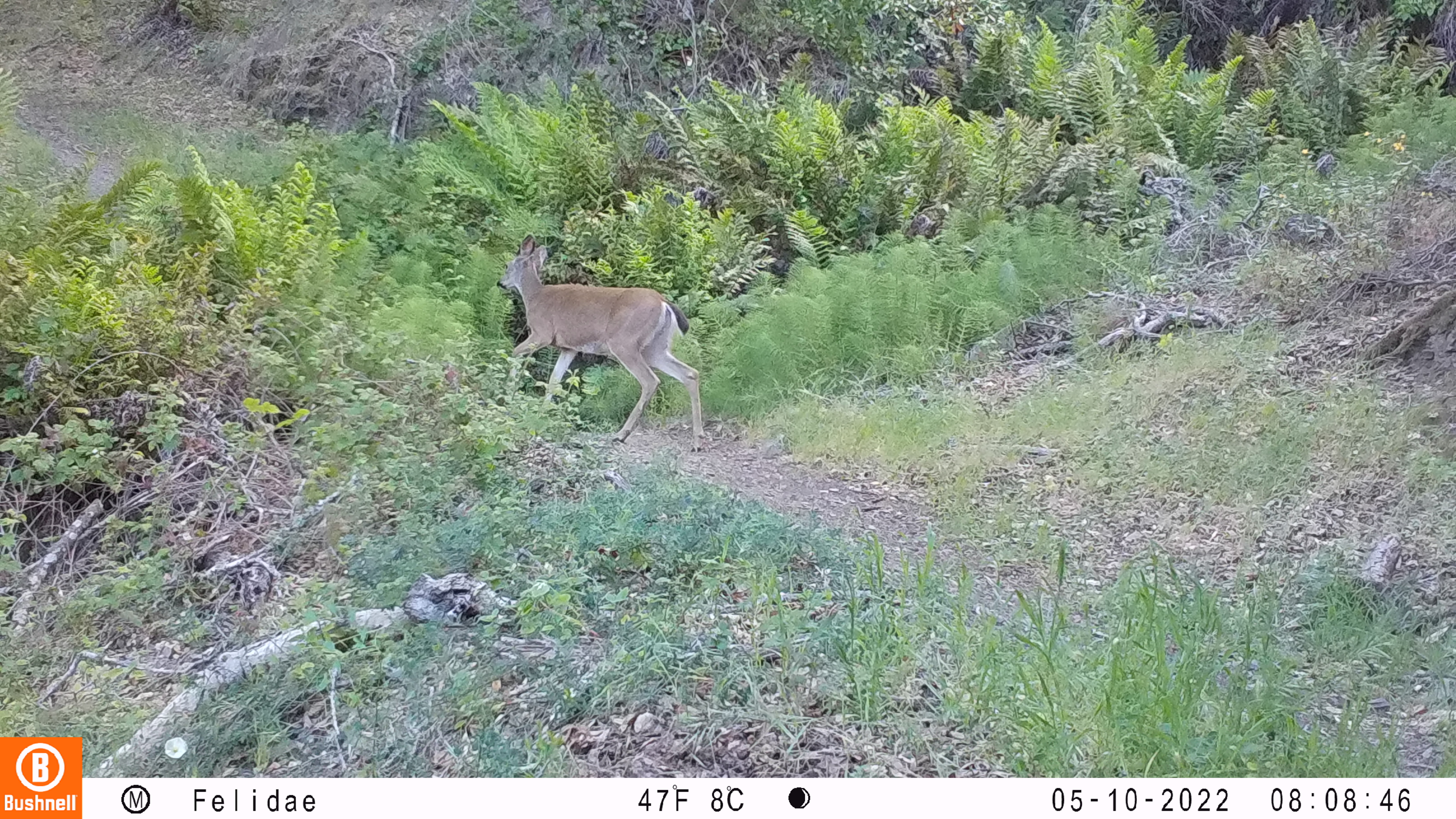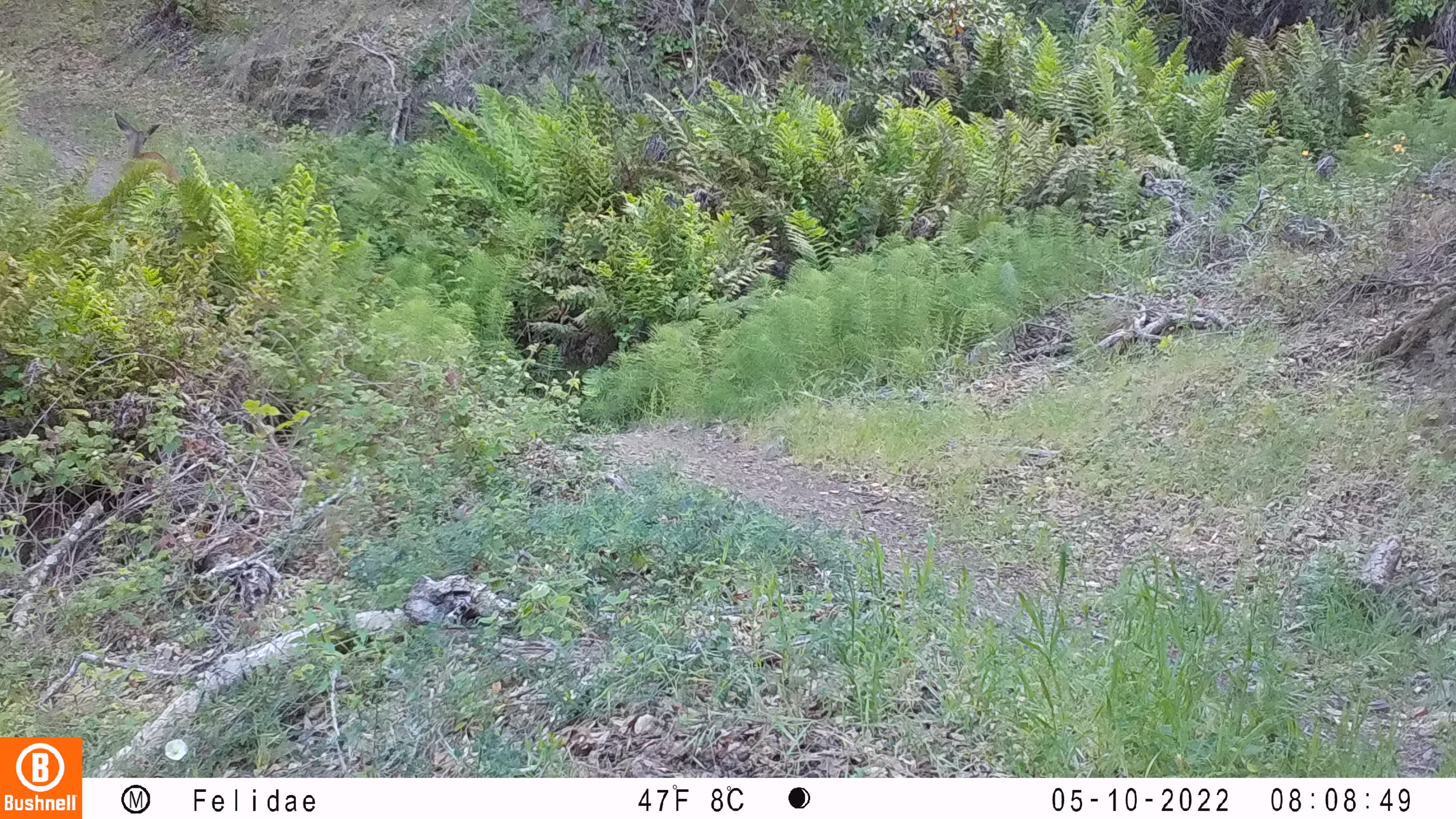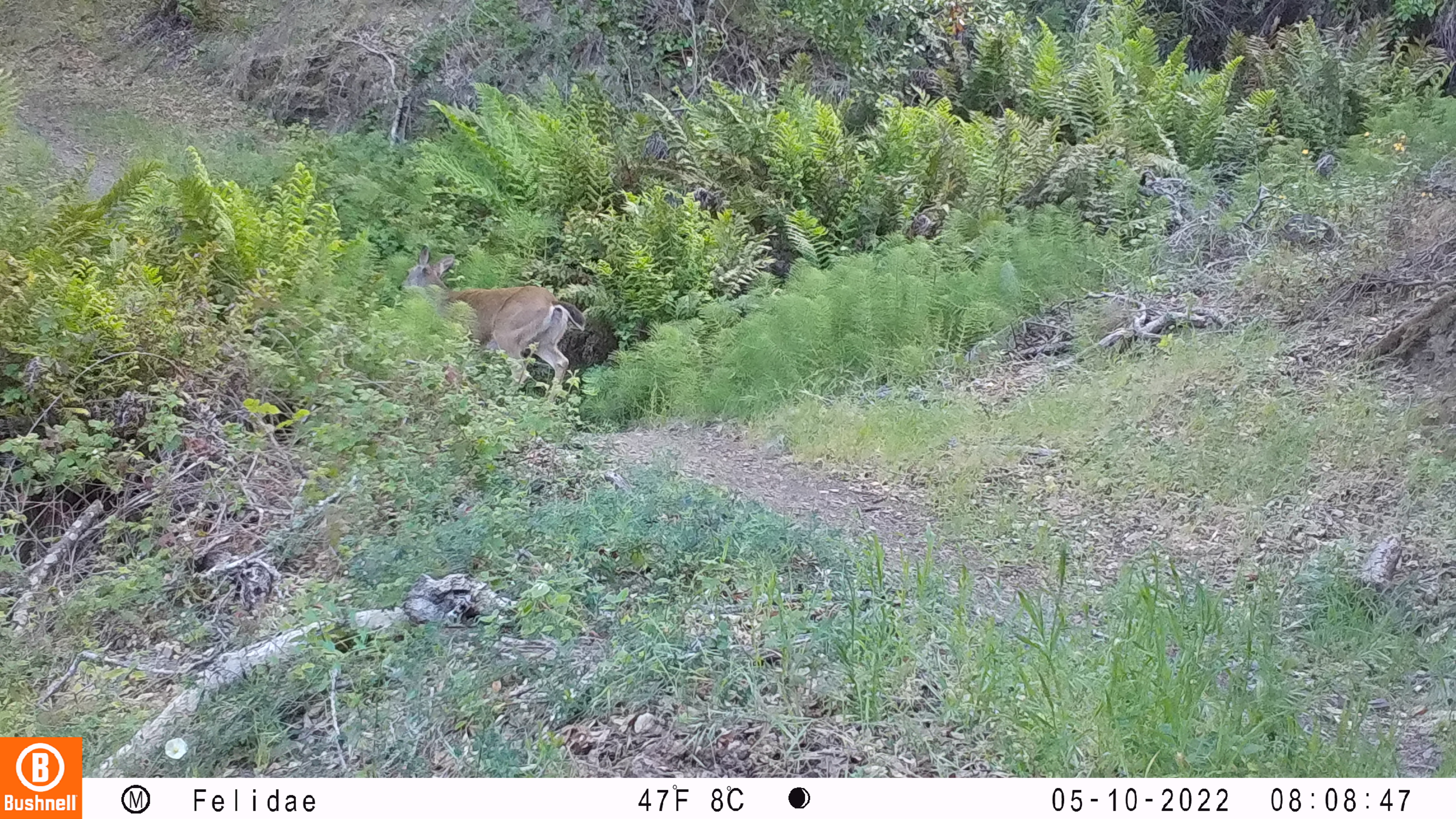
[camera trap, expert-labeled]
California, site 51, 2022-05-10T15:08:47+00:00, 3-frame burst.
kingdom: Animalia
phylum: Chordata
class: Mammalia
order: Artiodactyla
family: Cervidae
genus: Odocoileus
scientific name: Odocoileus hemionus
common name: mule deer